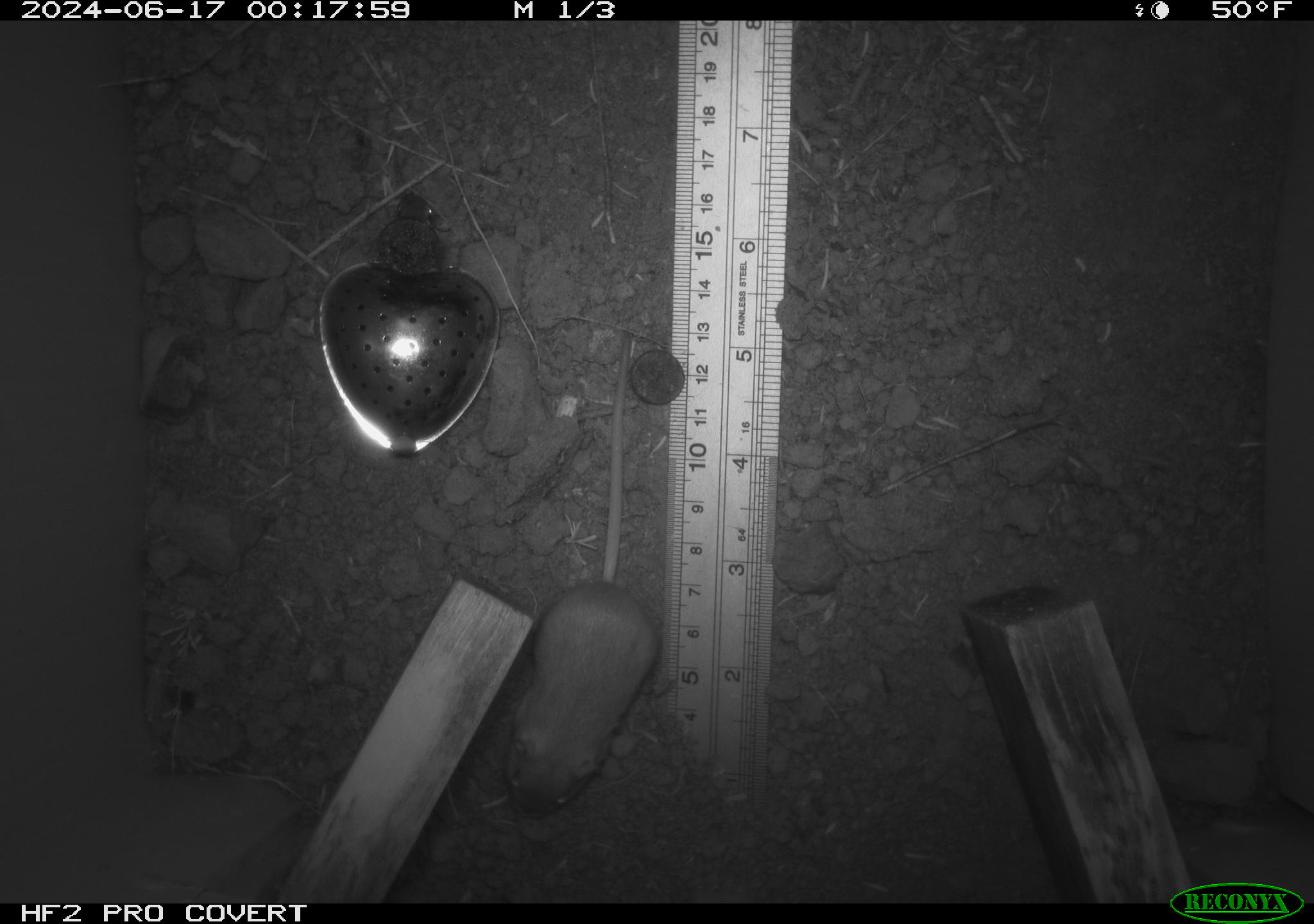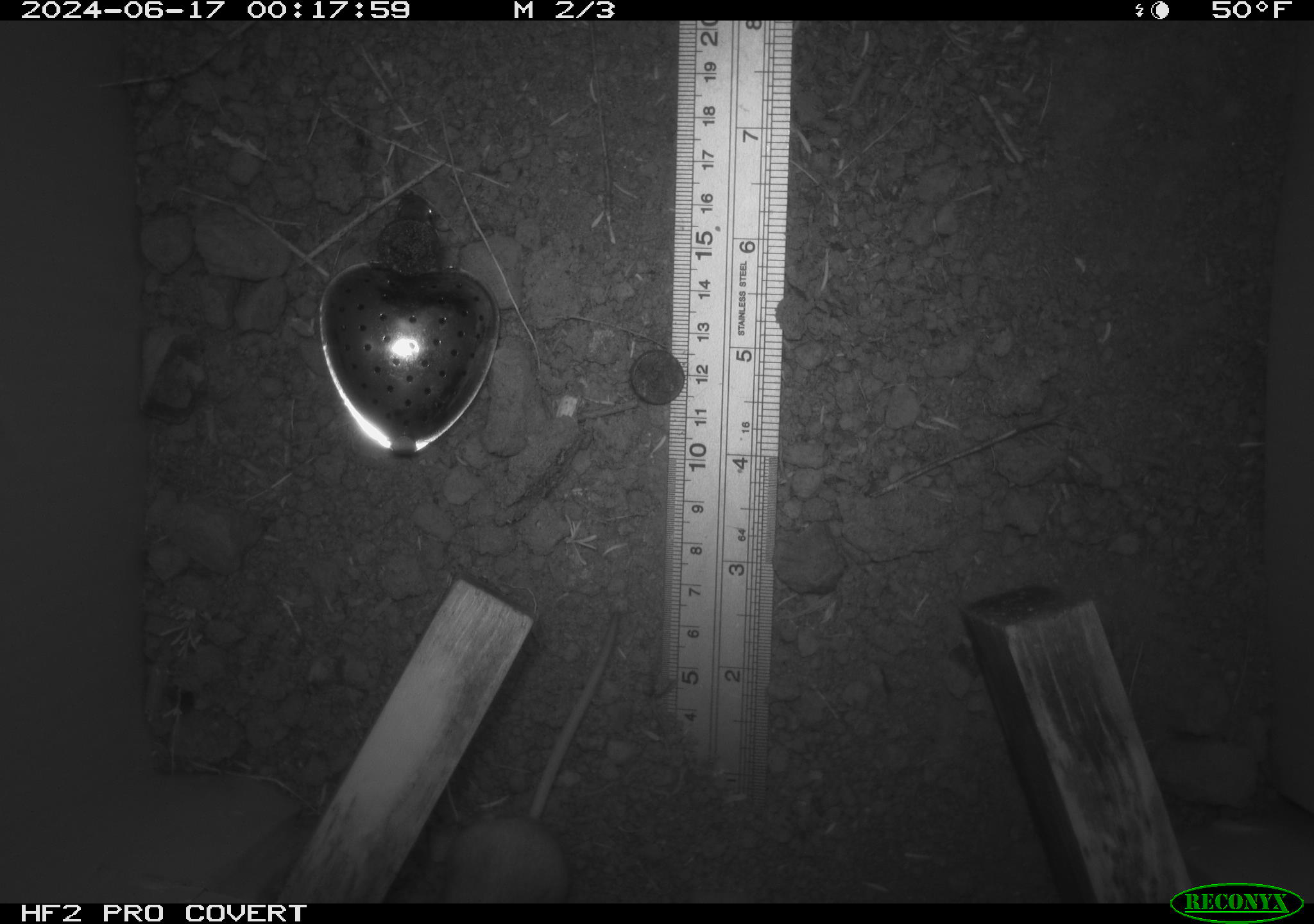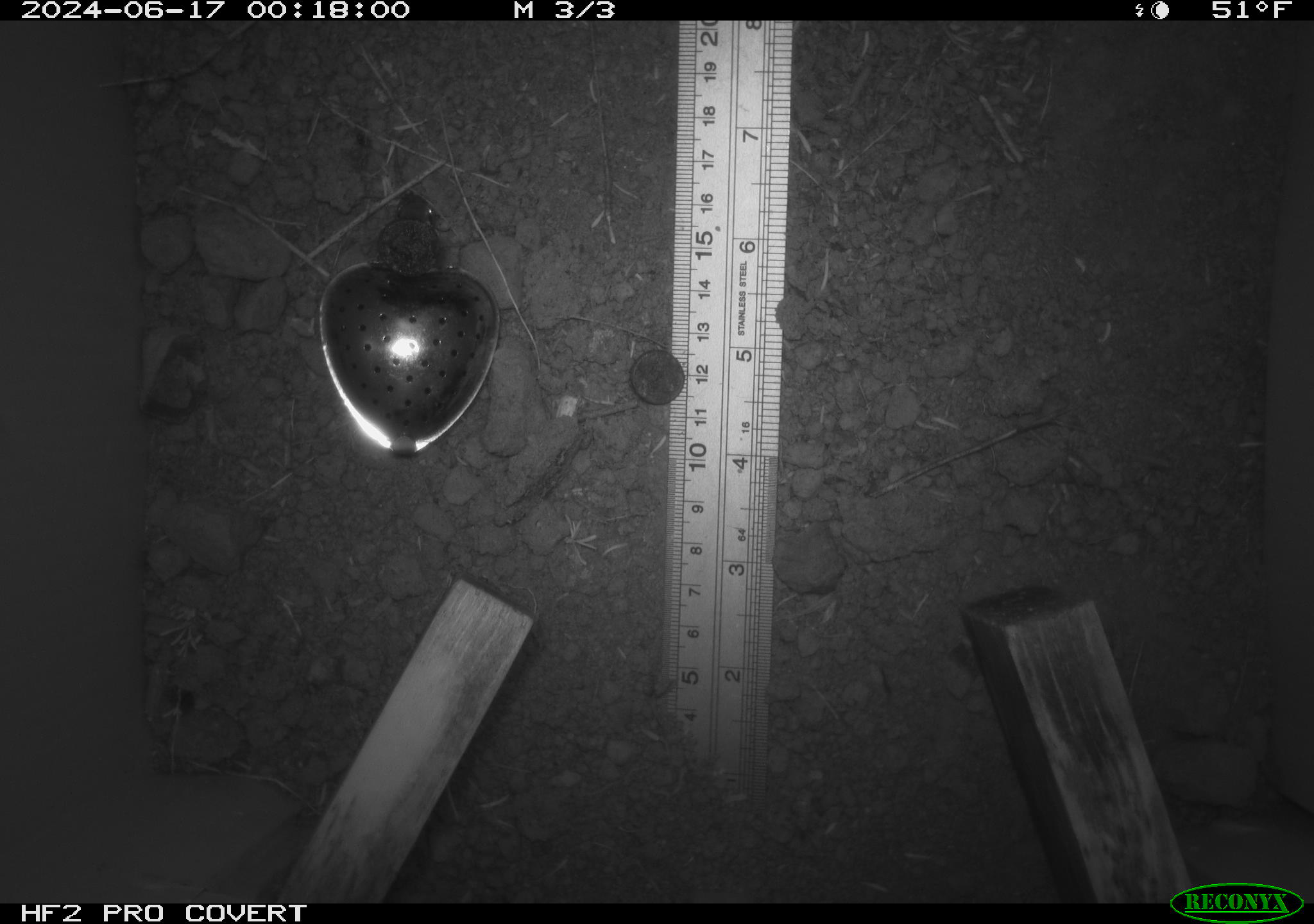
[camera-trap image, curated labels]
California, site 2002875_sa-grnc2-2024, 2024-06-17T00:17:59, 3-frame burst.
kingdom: Animalia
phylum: Chordata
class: Mammalia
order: Rodentia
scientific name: Rodentia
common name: rodent